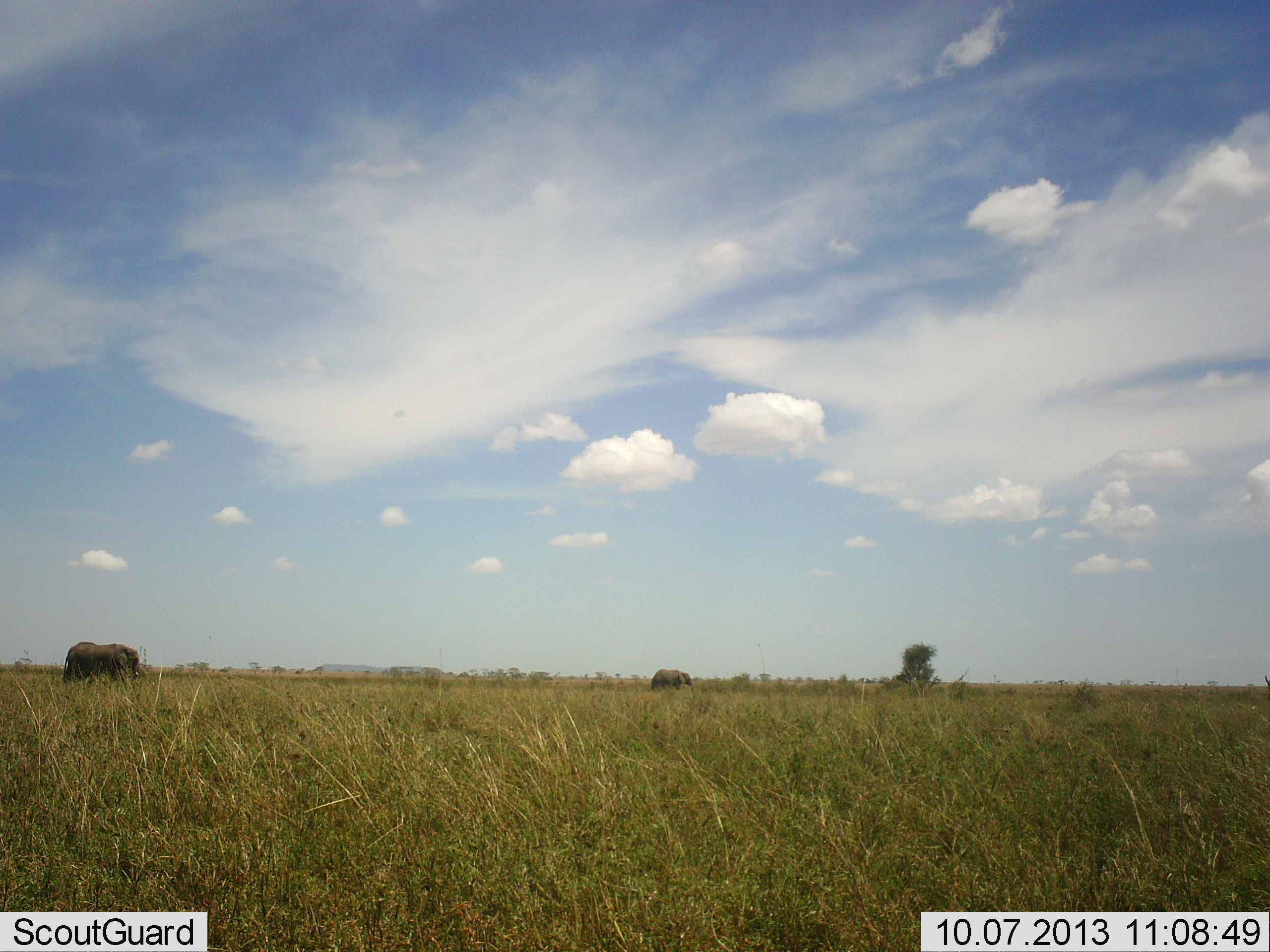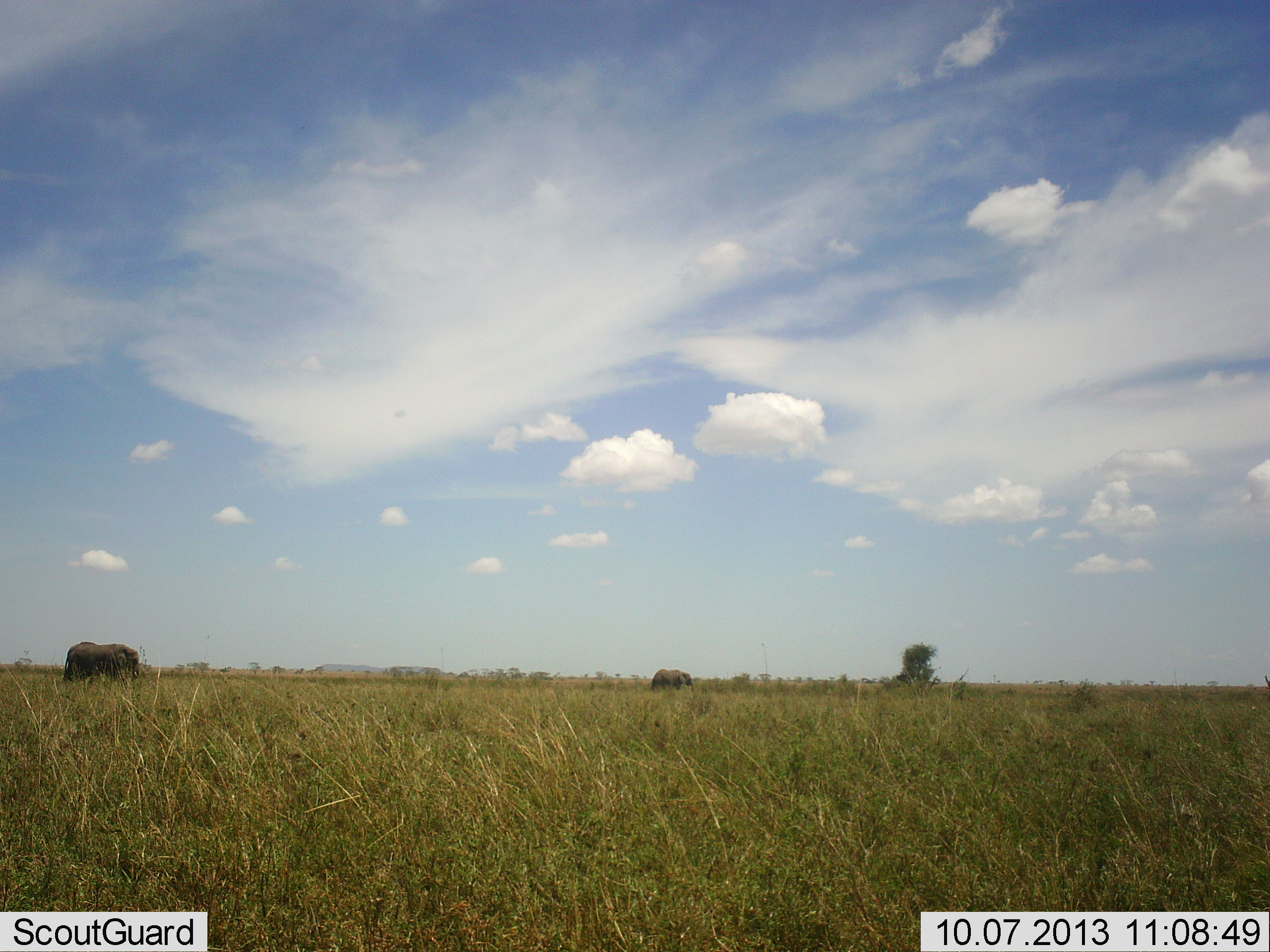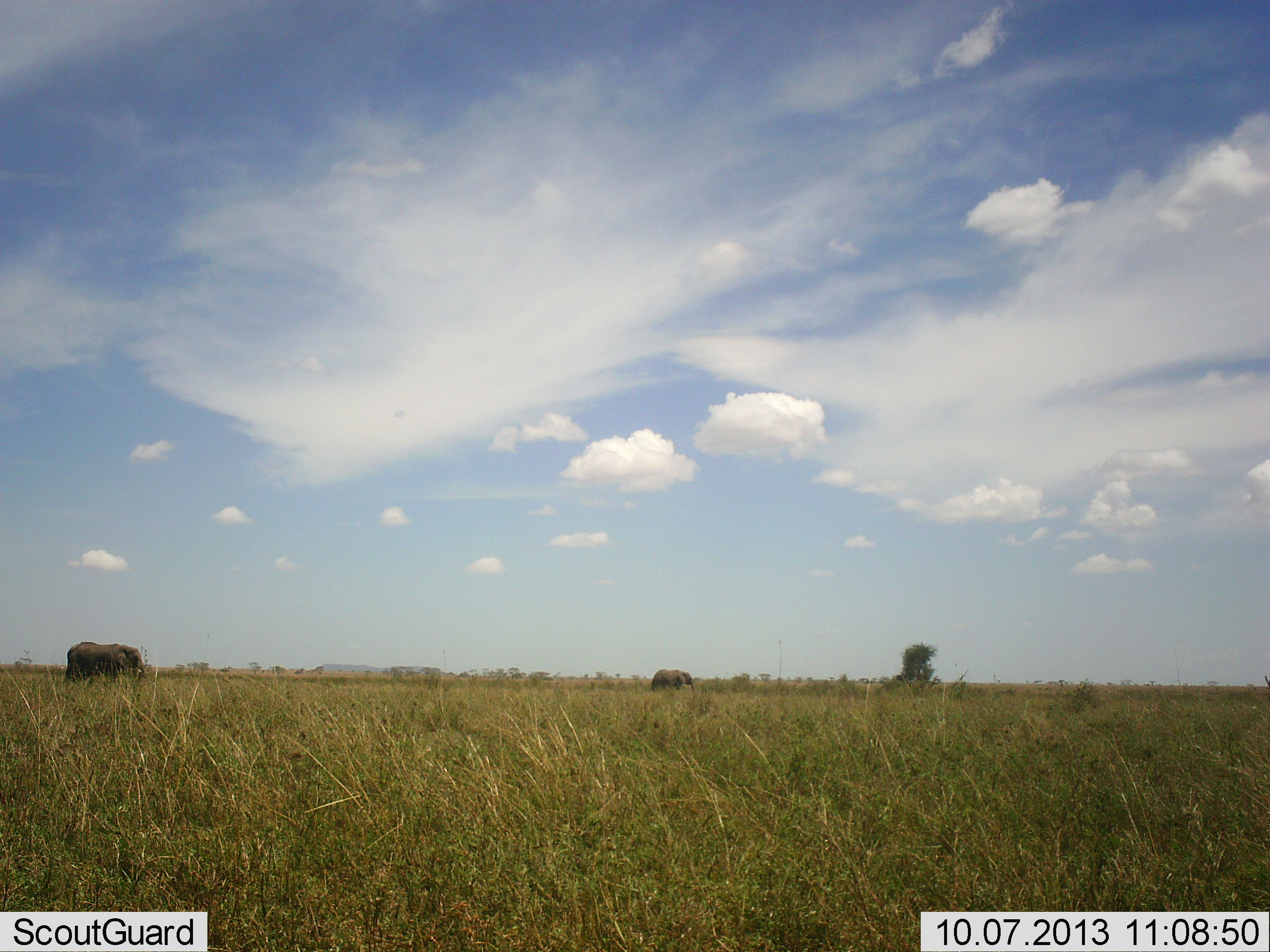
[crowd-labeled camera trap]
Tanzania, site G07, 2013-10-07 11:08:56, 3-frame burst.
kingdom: Animalia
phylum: Chordata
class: Mammalia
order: Proboscidea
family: Elephantidae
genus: Loxodonta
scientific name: Loxodonta africana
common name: african bush elephant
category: elephant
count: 2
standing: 60%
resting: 0%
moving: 0%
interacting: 0%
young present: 0%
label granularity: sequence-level